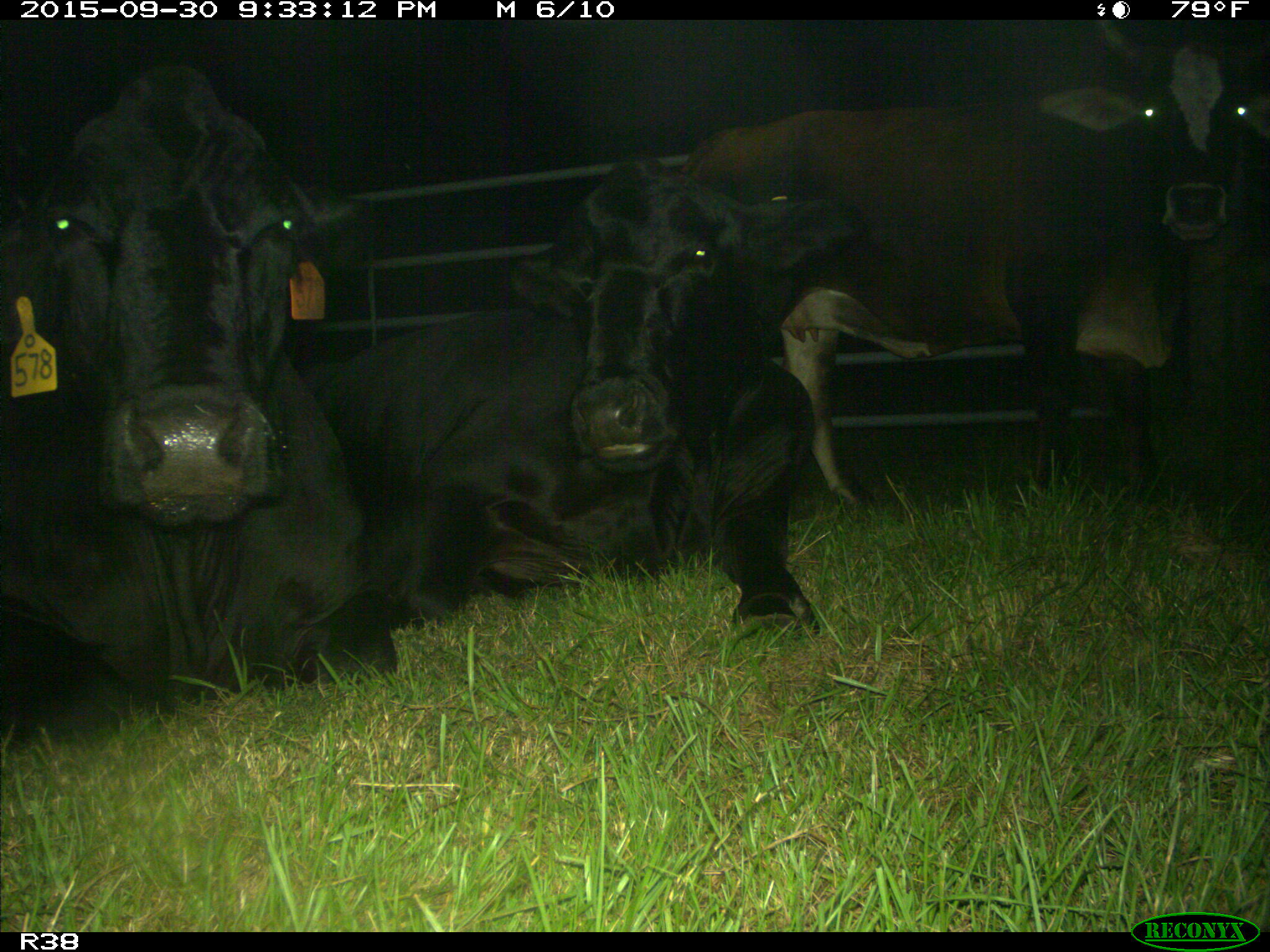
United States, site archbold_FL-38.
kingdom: Animalia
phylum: Chordata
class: Mammalia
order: Artiodactyla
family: Bovidae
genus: Bos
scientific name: Bos taurus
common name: domestic cow